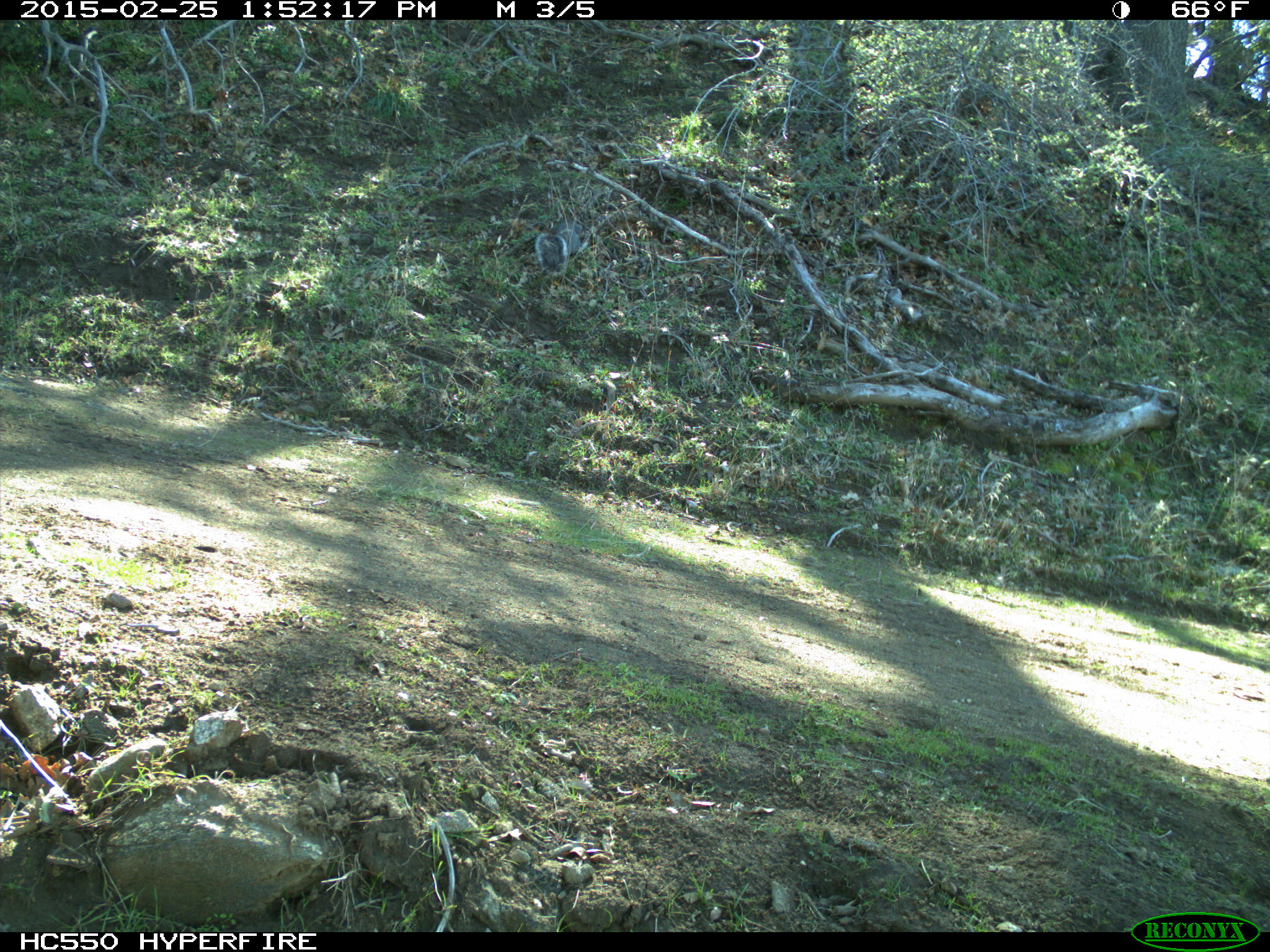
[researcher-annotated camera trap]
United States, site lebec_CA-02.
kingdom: Animalia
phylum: Chordata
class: Mammalia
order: Rodentia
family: Sciuridae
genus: Sciurus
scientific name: Sciurus carolinensis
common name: eastern gray squirrel